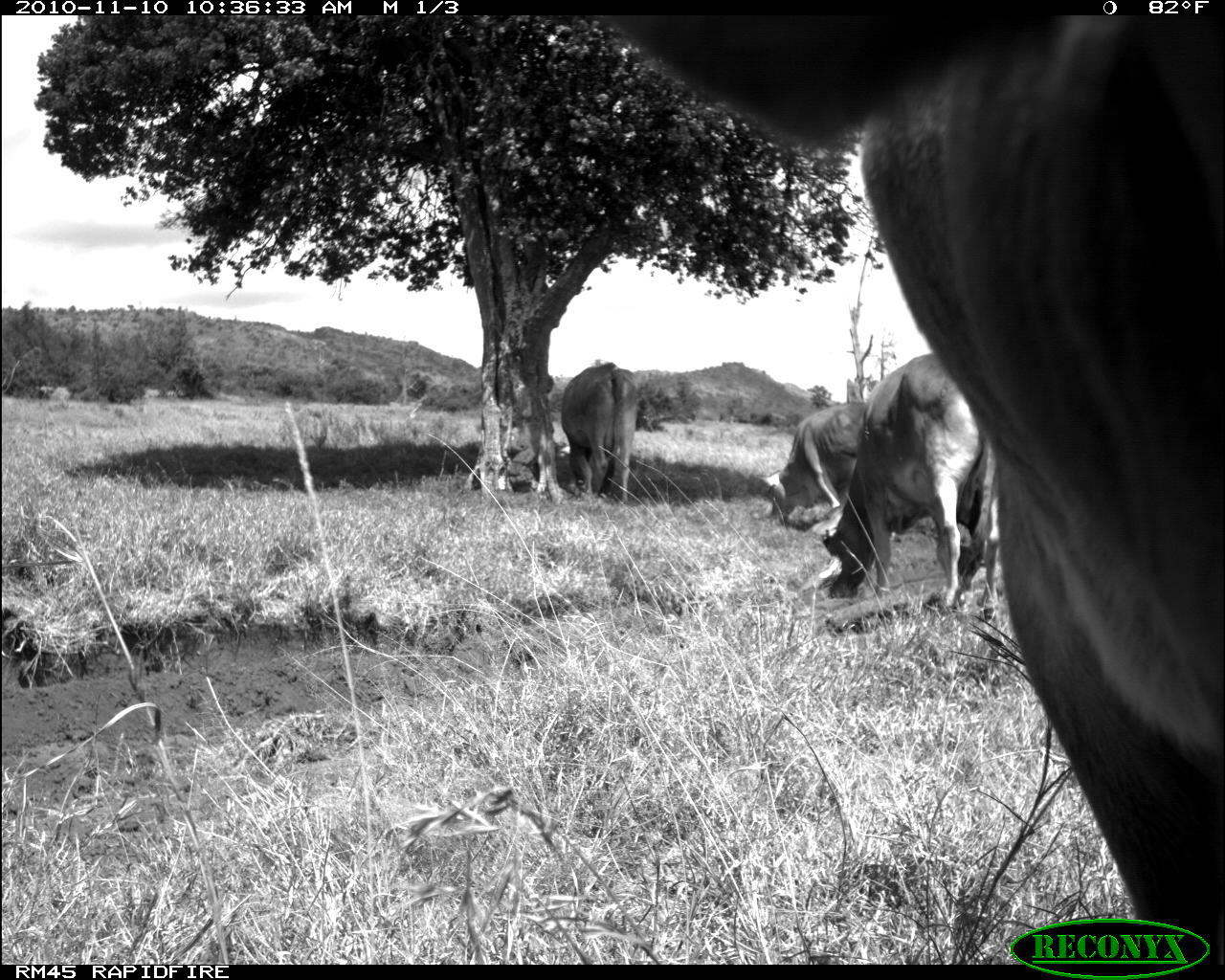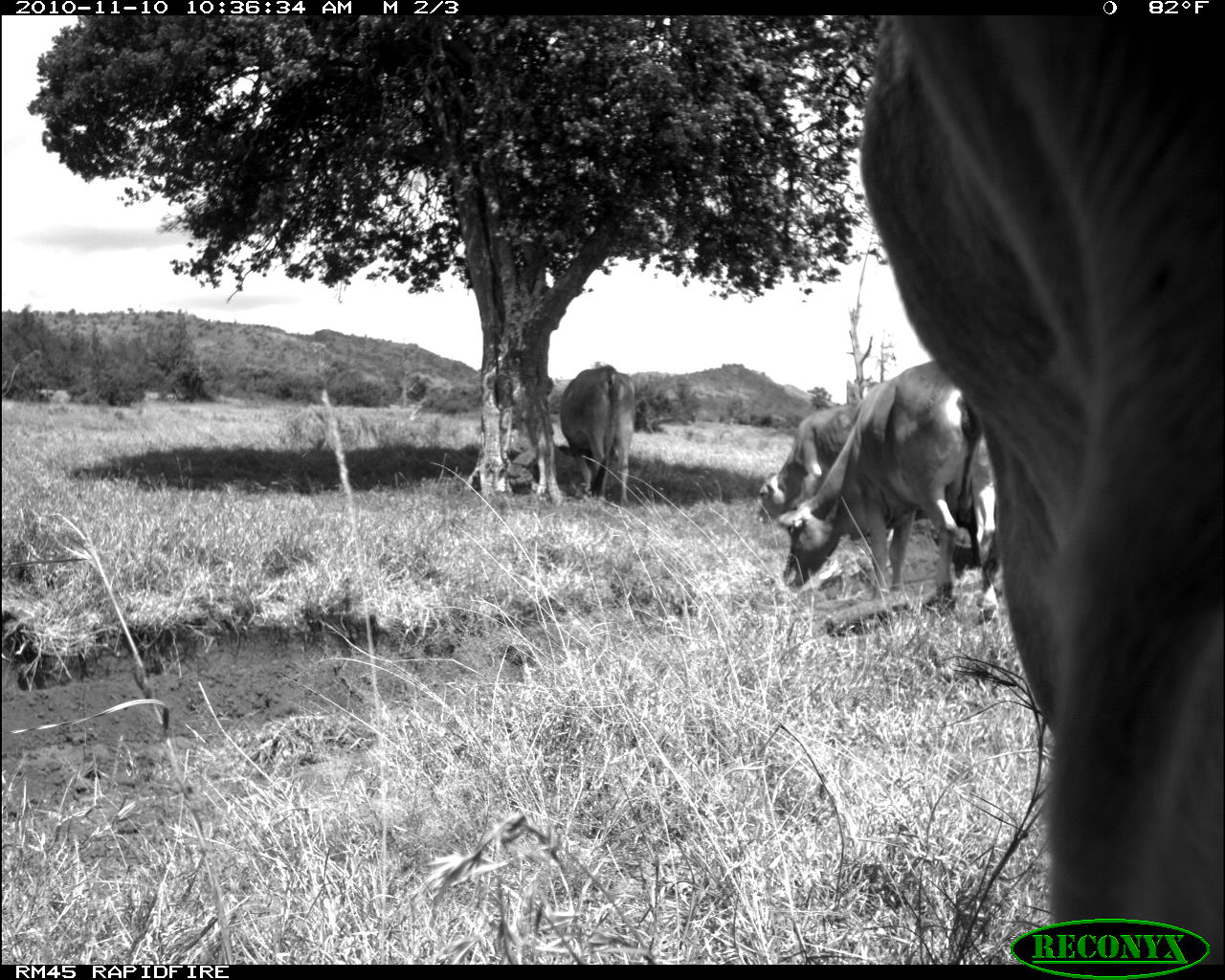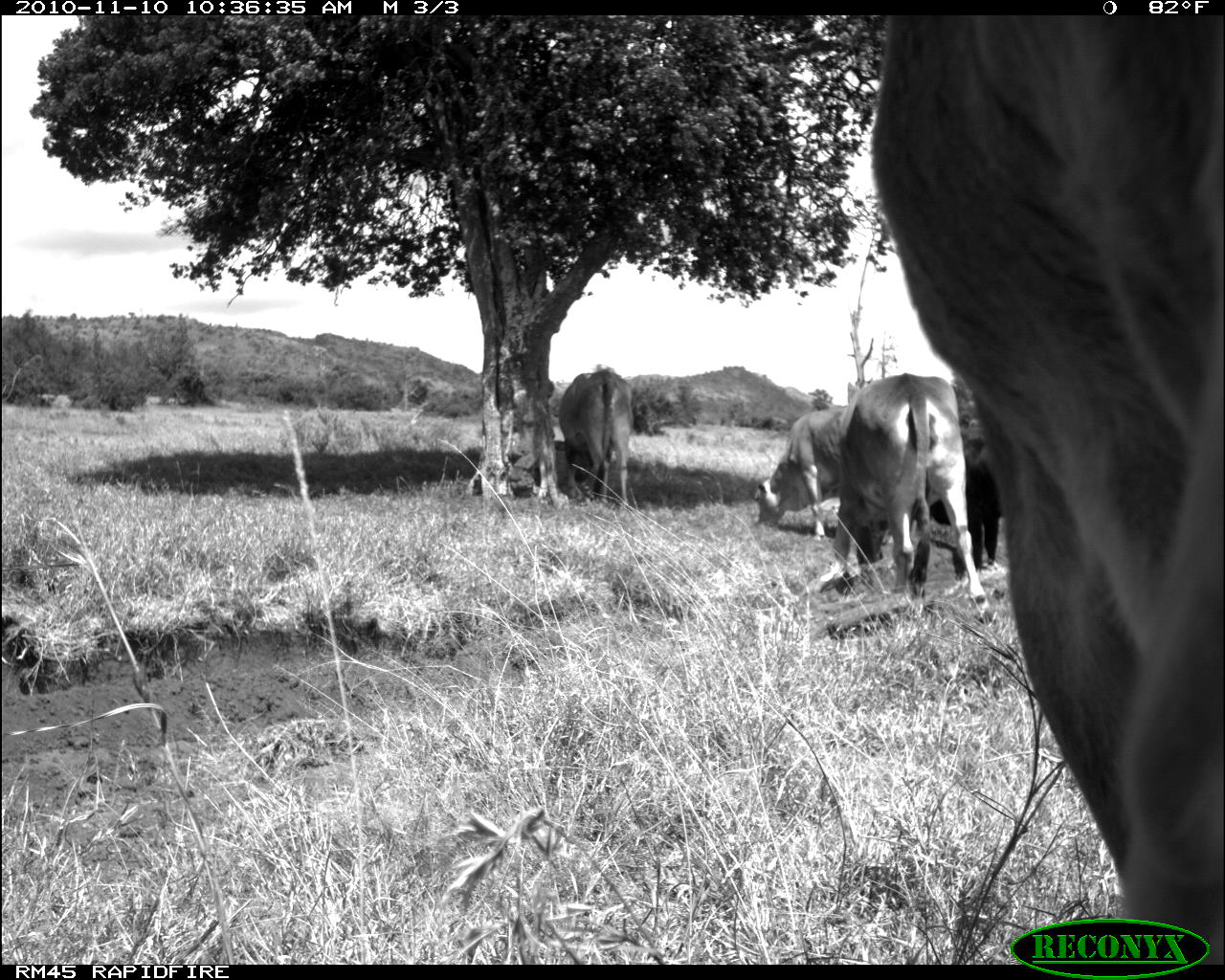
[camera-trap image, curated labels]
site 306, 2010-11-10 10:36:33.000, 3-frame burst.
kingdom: Animalia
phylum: Chordata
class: Mammalia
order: Artiodactyla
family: Bovidae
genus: Bos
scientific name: Bos taurus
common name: domestic cattle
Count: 4.